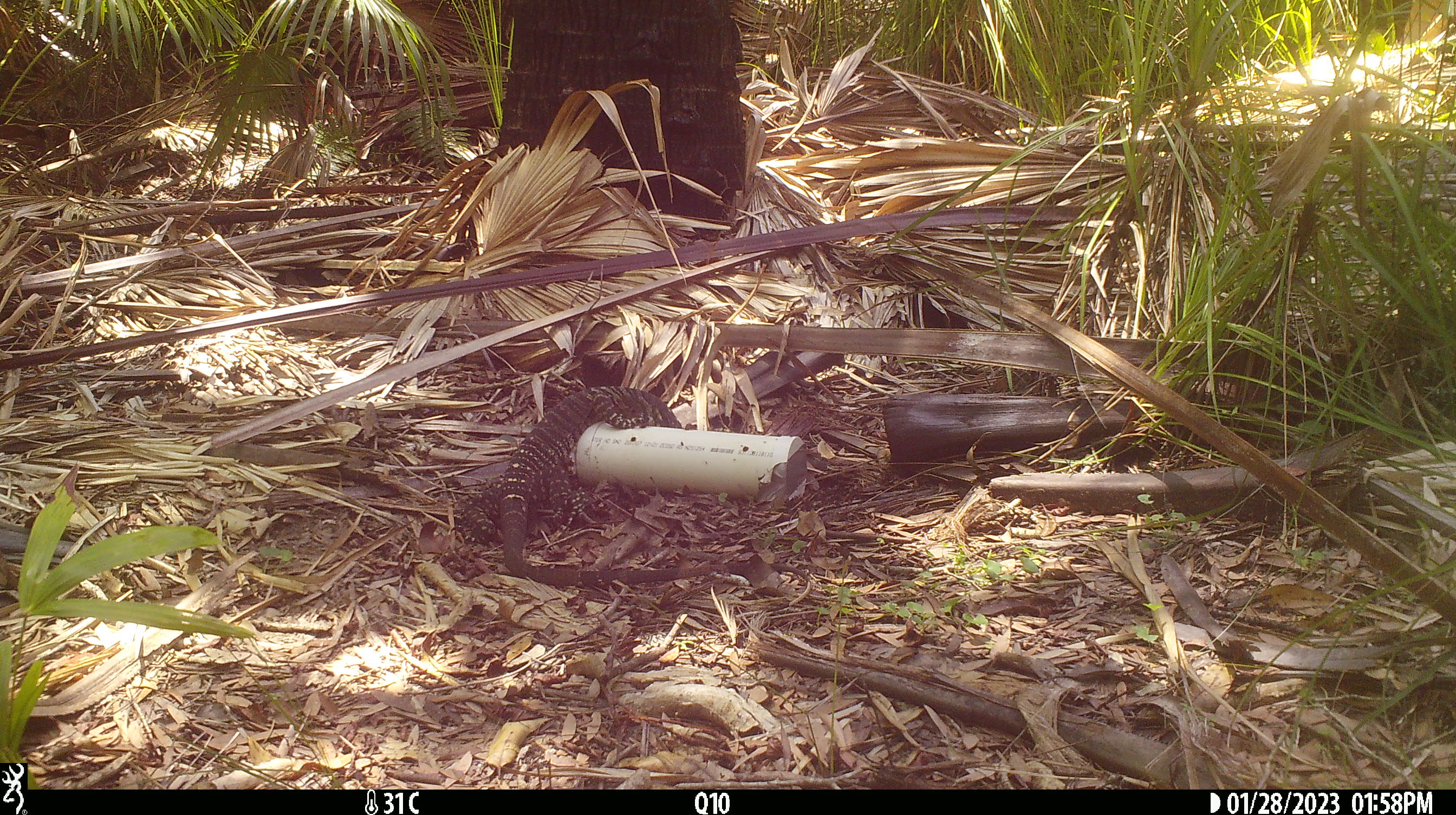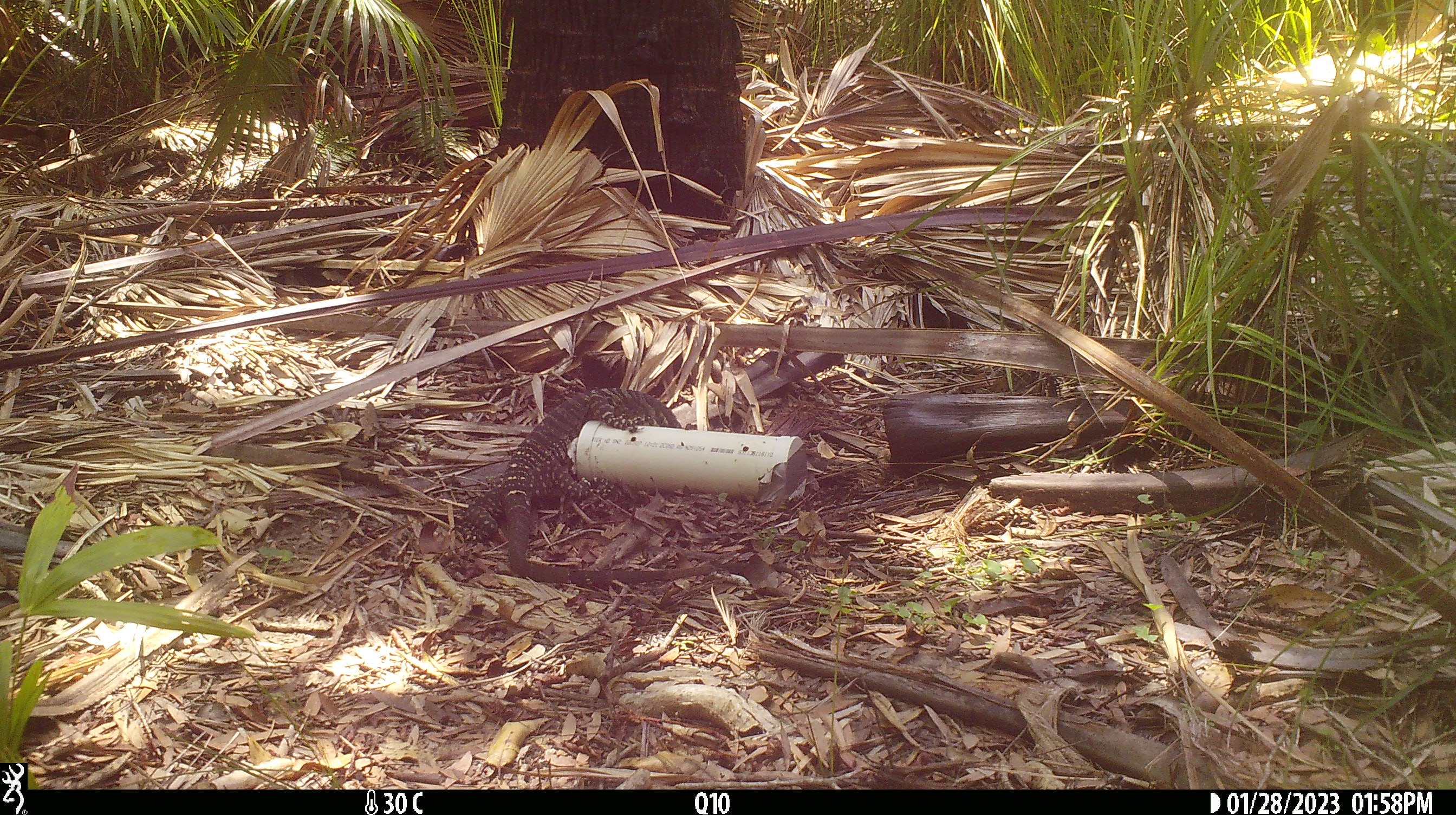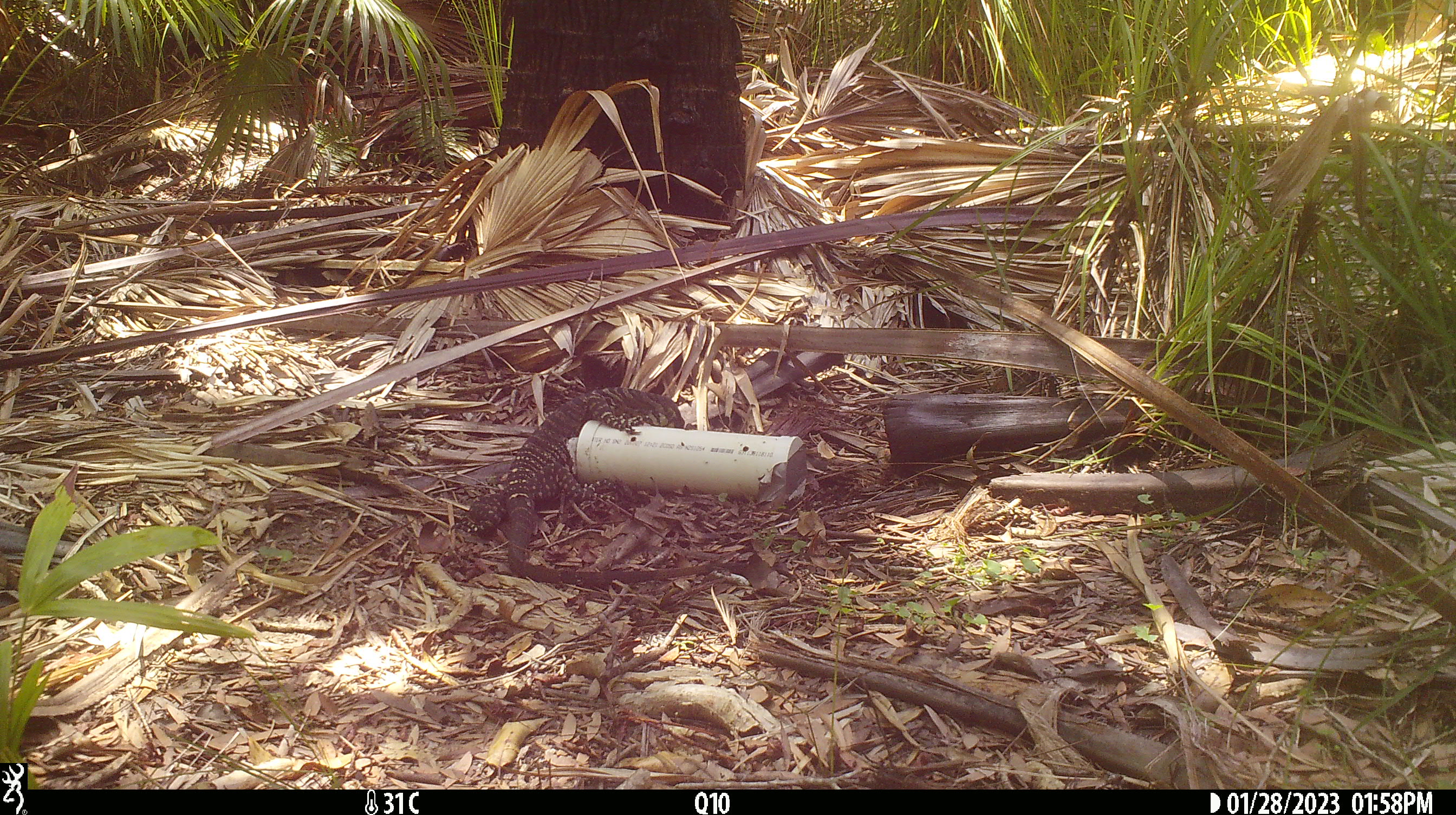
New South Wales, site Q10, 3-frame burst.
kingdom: Animalia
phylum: Chordata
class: Reptilia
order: Squamata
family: Varanidae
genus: Varanus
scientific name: Varanus varius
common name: lace monitor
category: goanna